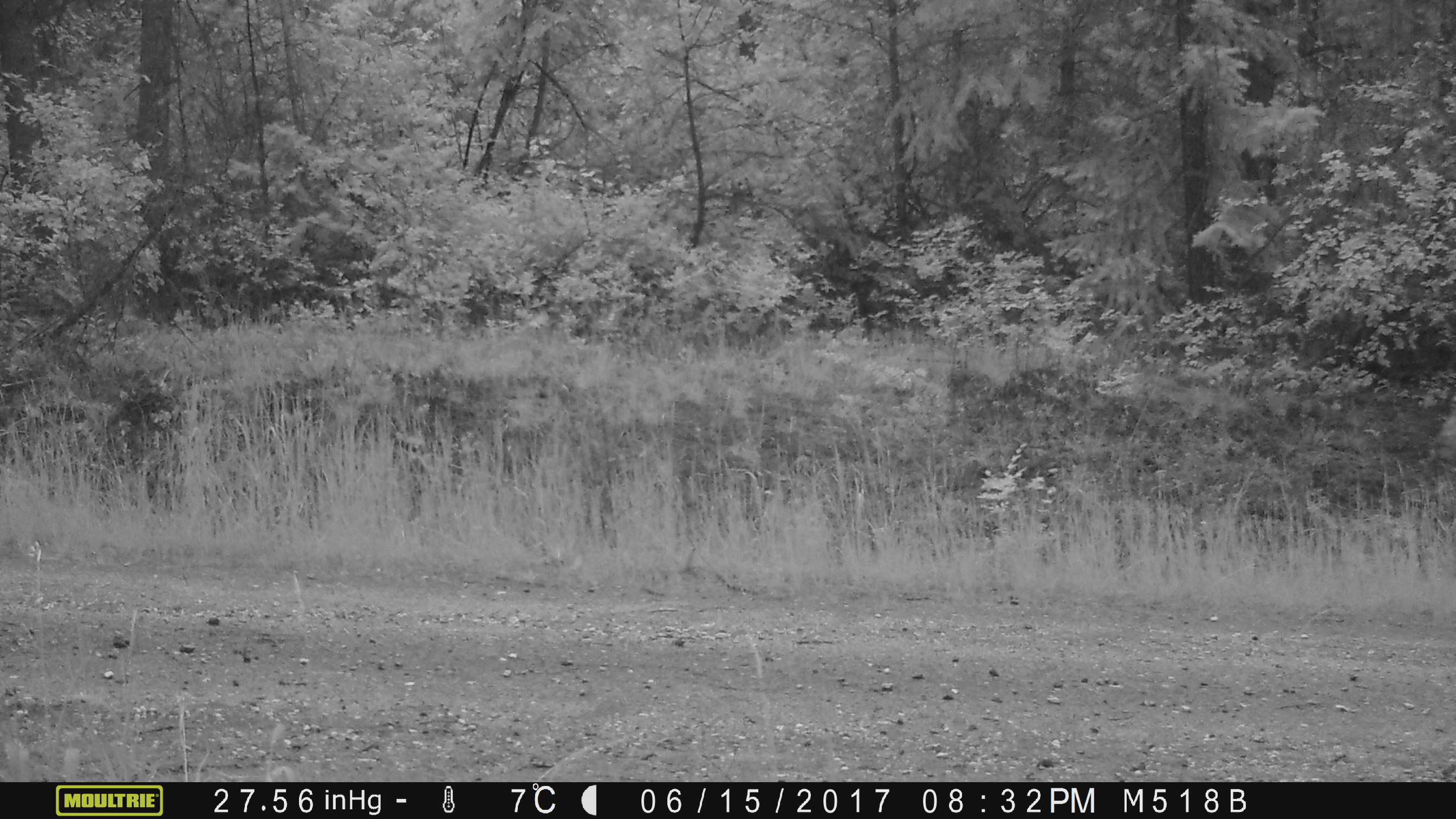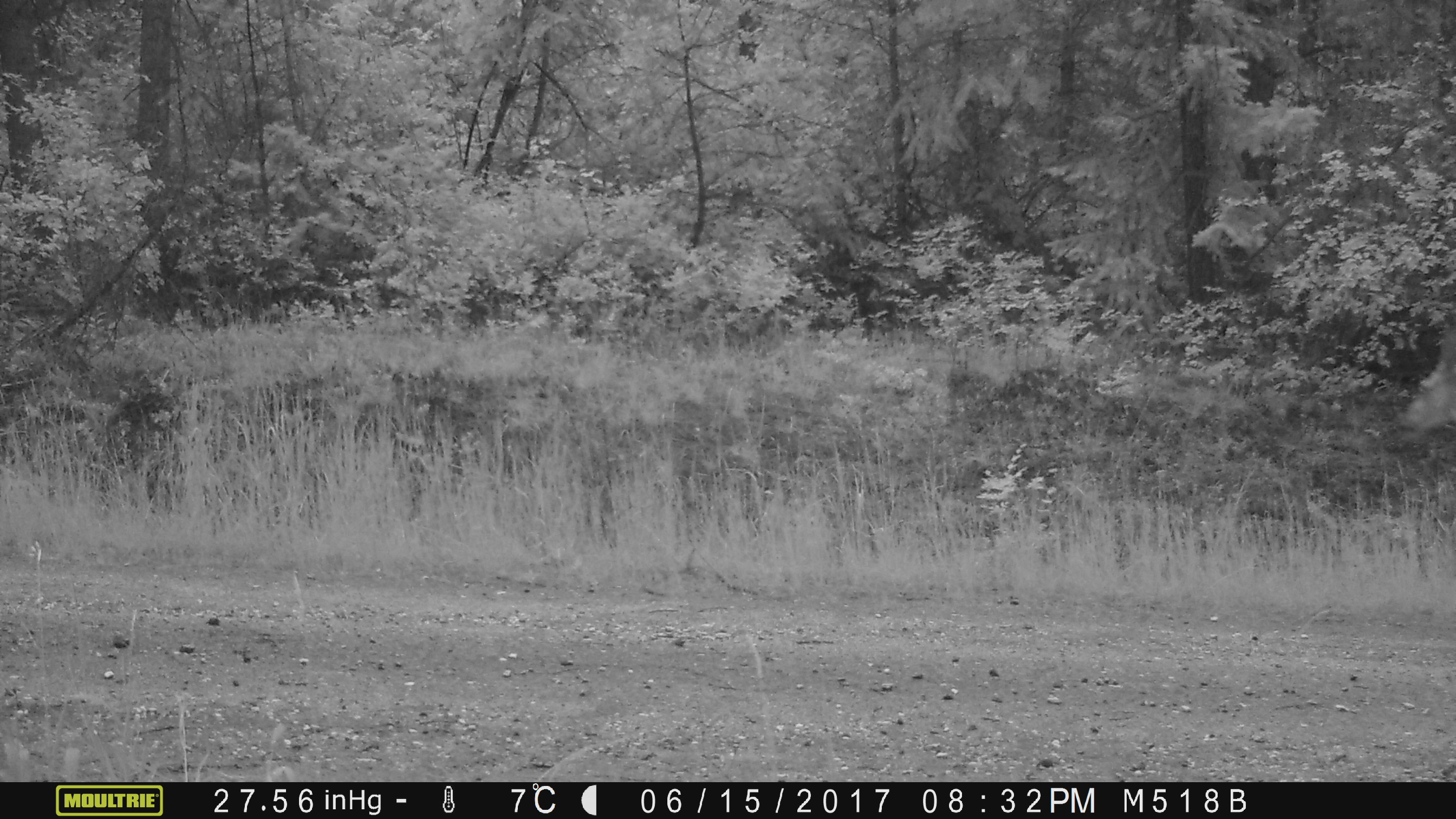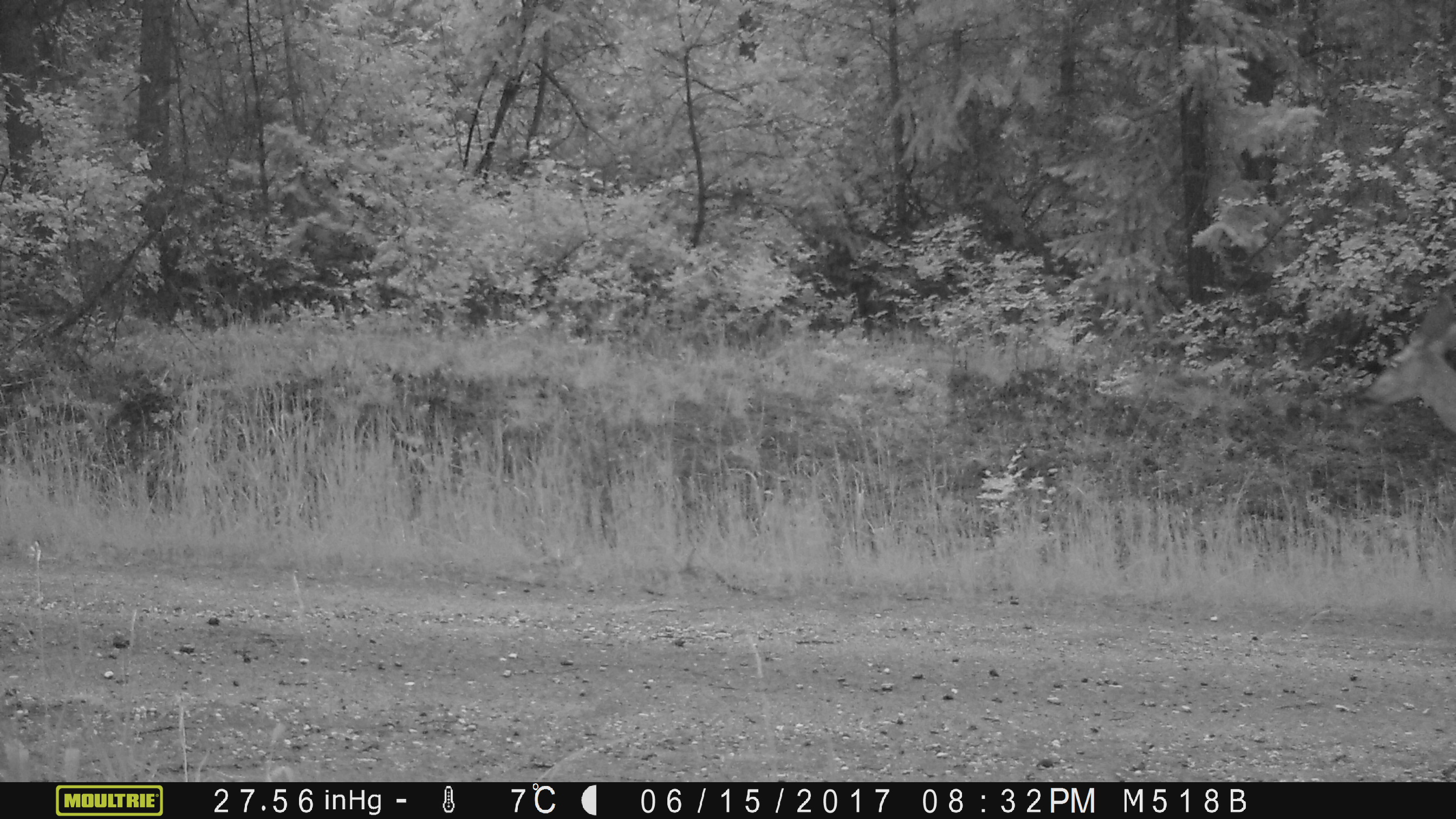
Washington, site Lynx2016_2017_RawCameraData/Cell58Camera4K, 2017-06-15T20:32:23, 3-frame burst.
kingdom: Animalia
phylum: Chordata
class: Mammalia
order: Artiodactyla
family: Cervidae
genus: Odocoileus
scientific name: Odocoileus hemionus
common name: mule deer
Odocoileus hemionus (mule deer). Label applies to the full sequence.